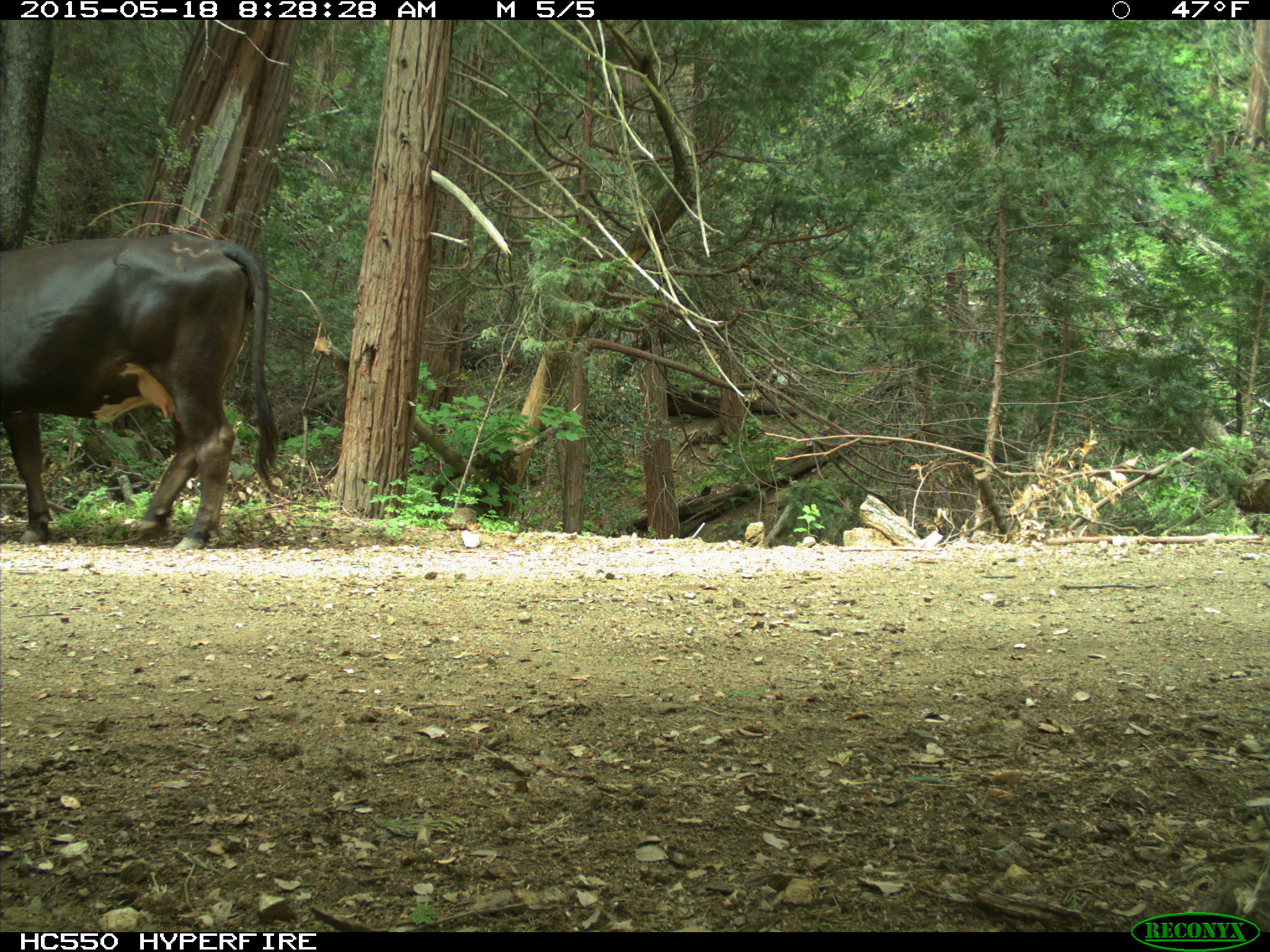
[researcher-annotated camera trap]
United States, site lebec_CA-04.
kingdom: Animalia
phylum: Chordata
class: Mammalia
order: Artiodactyla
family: Bovidae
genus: Bos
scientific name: Bos taurus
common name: domestic cow